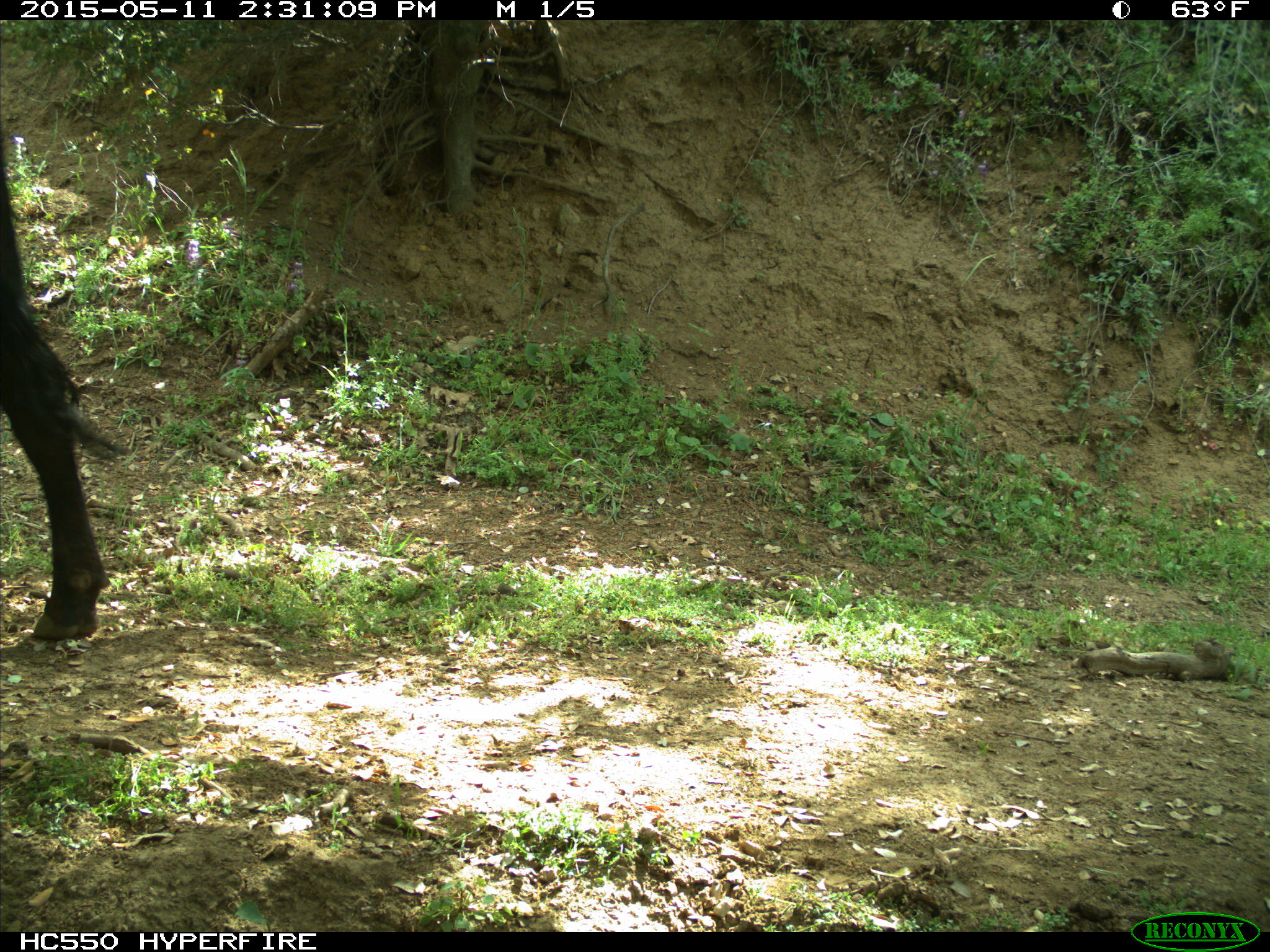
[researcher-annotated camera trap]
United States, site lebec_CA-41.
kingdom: Animalia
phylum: Chordata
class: Mammalia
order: Artiodactyla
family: Bovidae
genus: Bos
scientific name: Bos taurus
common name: domestic cow